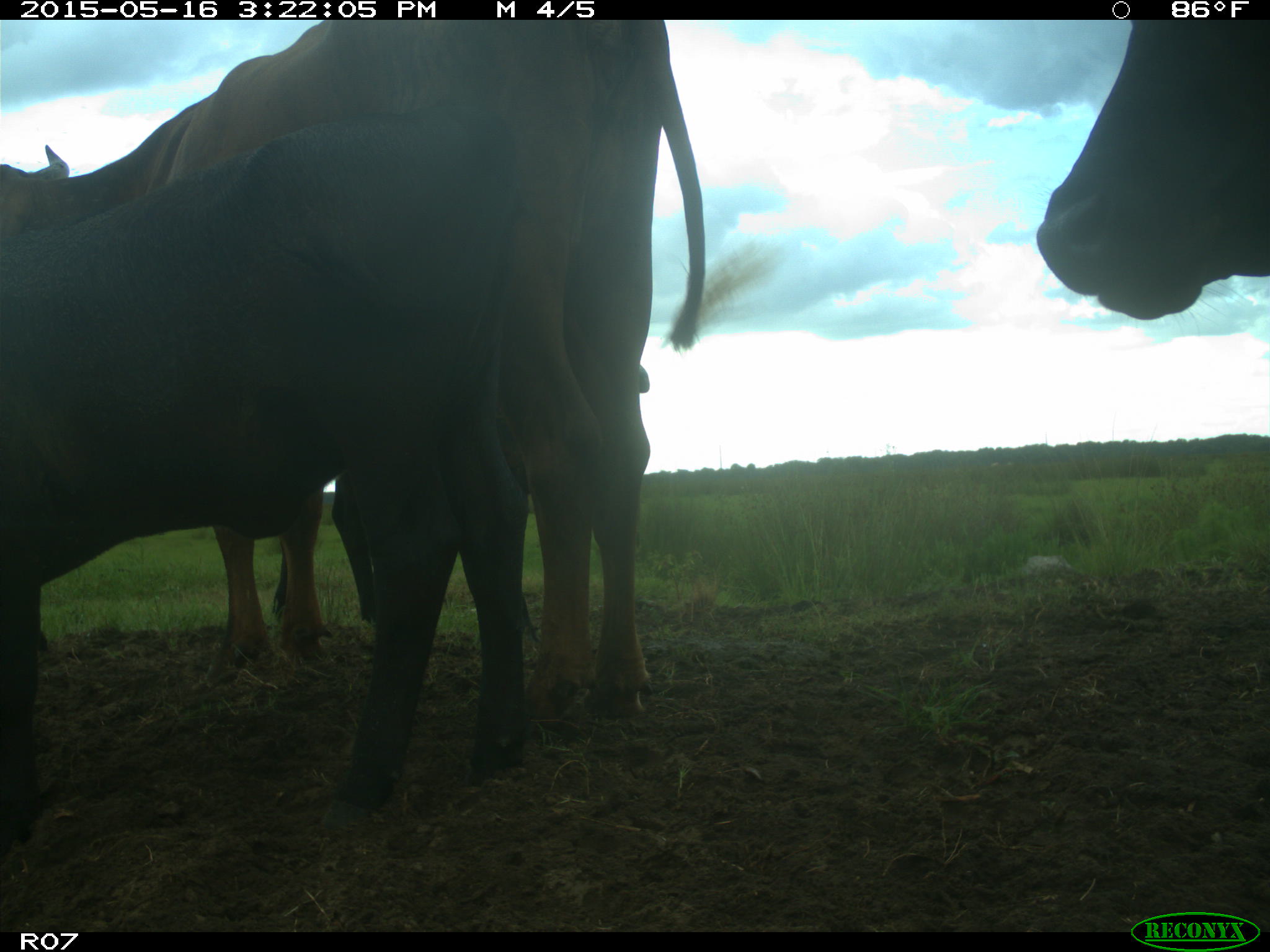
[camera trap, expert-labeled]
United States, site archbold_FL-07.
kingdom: Animalia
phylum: Chordata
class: Mammalia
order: Artiodactyla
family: Bovidae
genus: Bos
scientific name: Bos taurus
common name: domestic cow